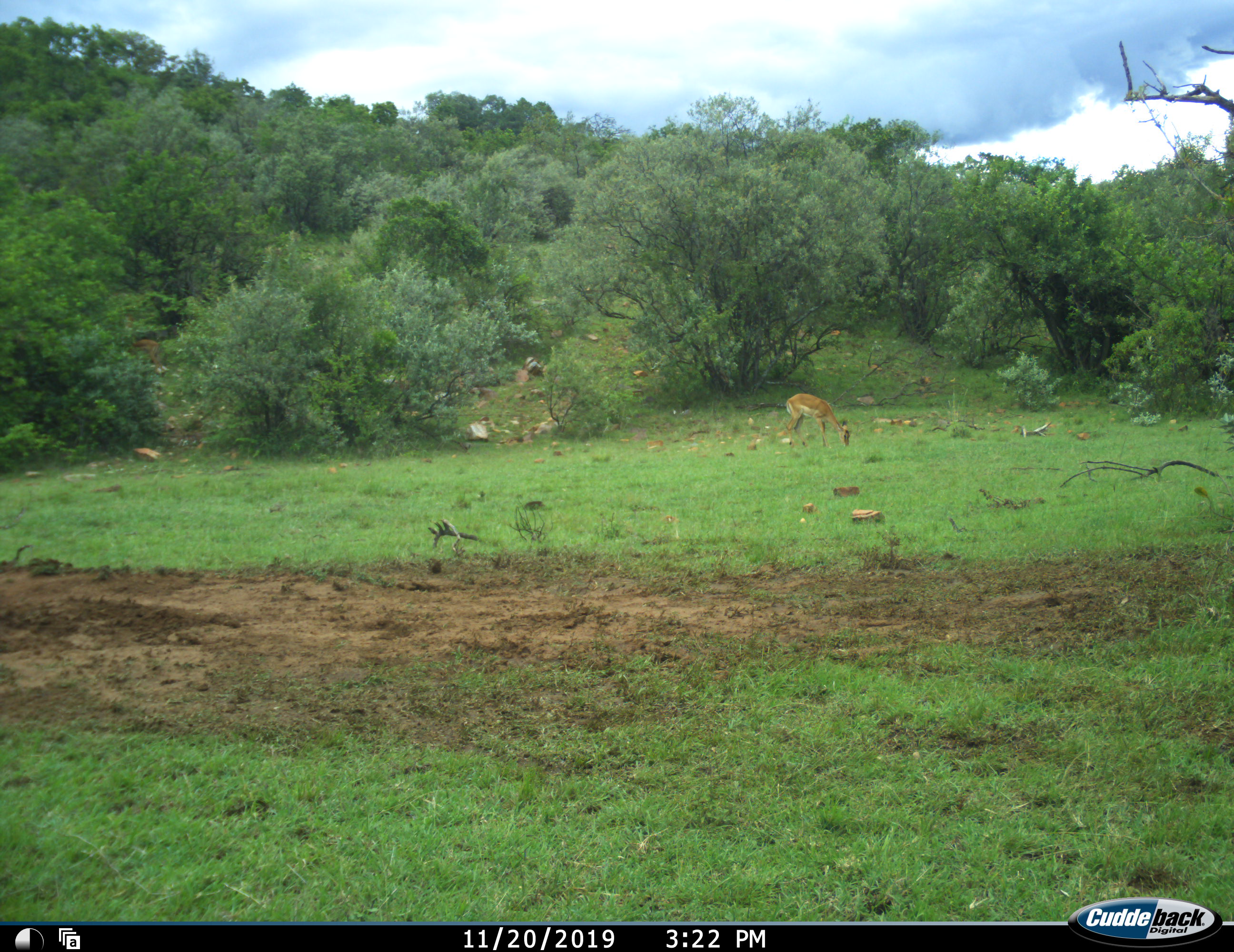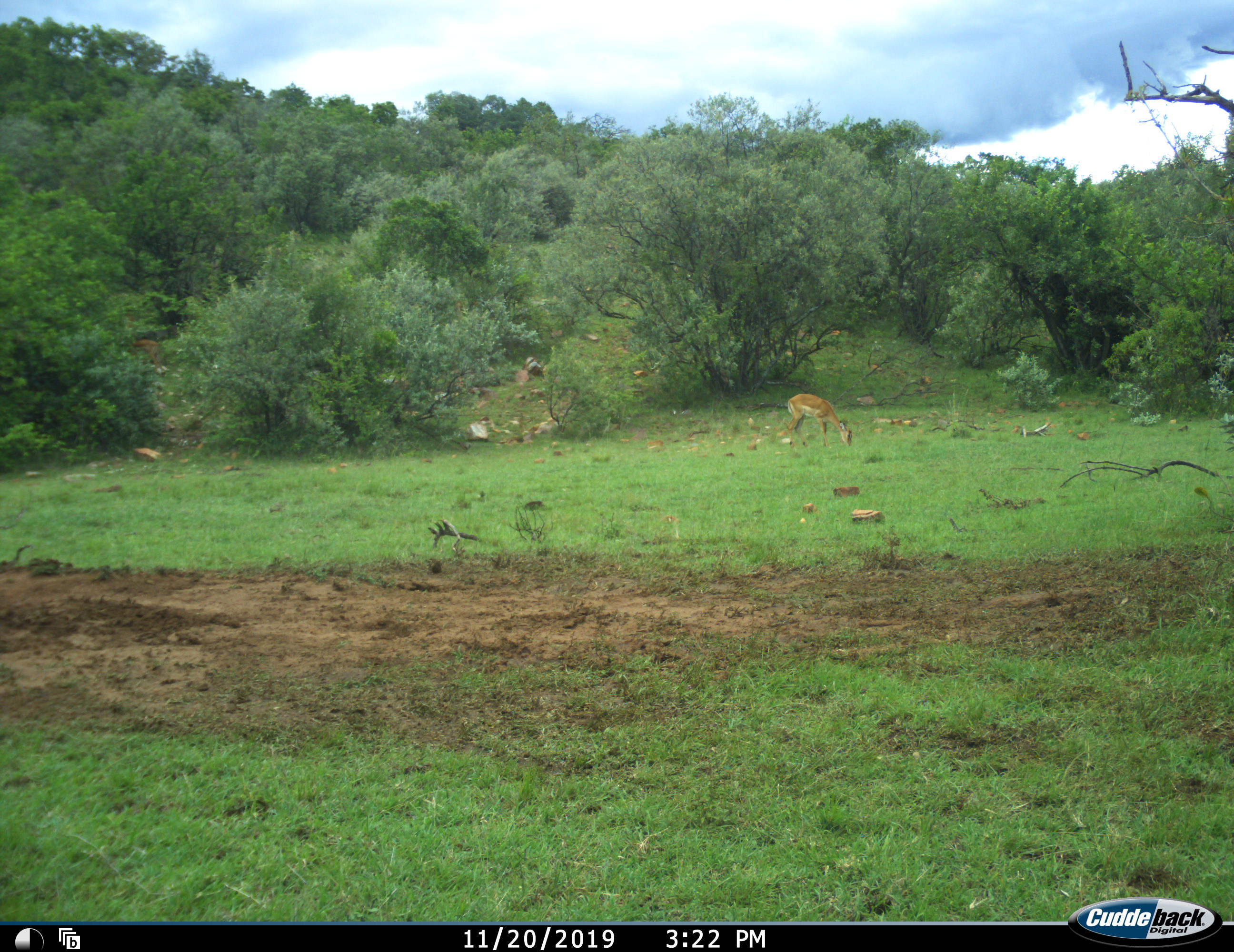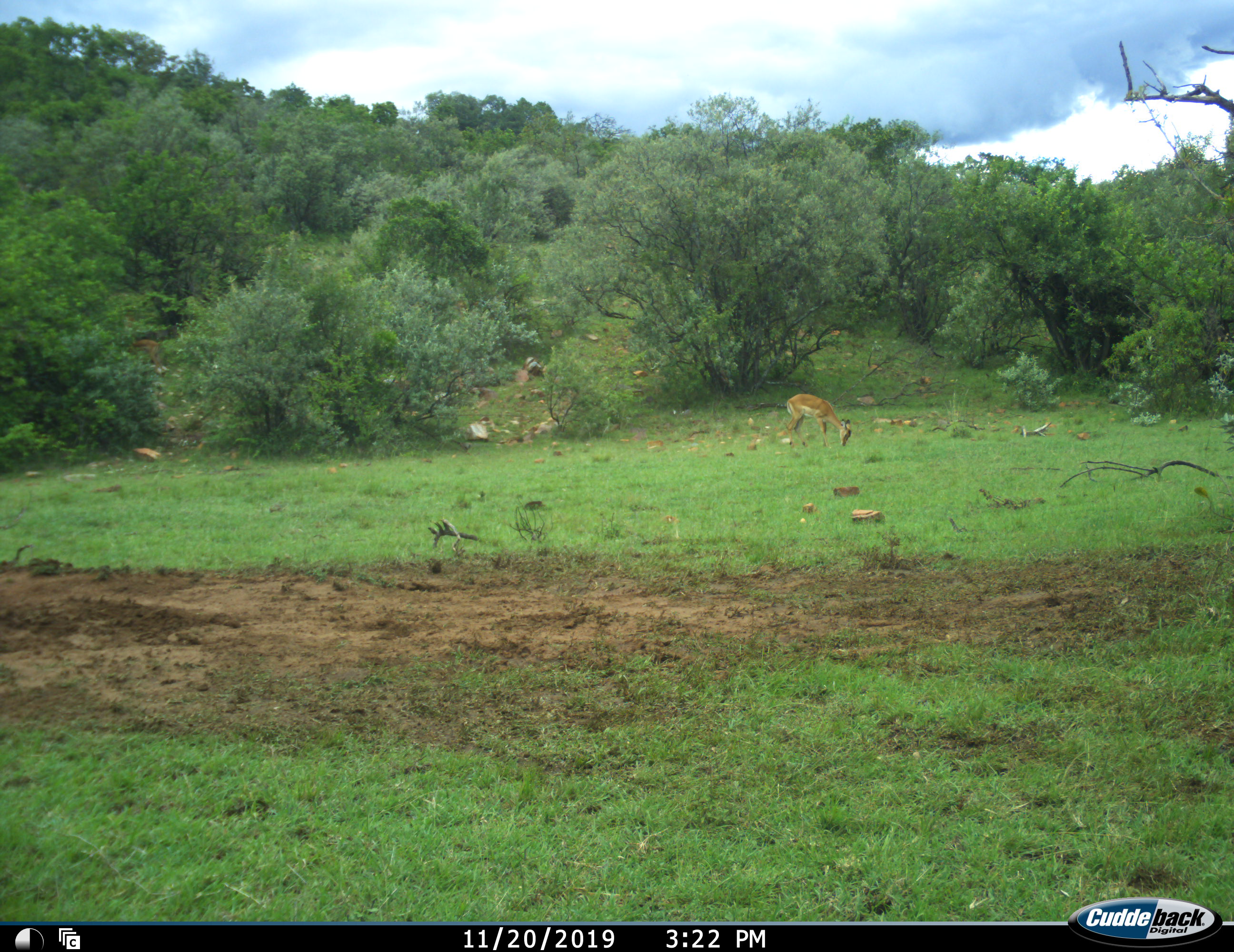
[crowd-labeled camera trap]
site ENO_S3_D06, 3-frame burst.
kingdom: Animalia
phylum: Chordata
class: Mammalia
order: Artiodactyla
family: Bovidae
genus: Aepyceros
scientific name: Aepyceros melampus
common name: impala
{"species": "impala (Aepyceros melampus)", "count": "1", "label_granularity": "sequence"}